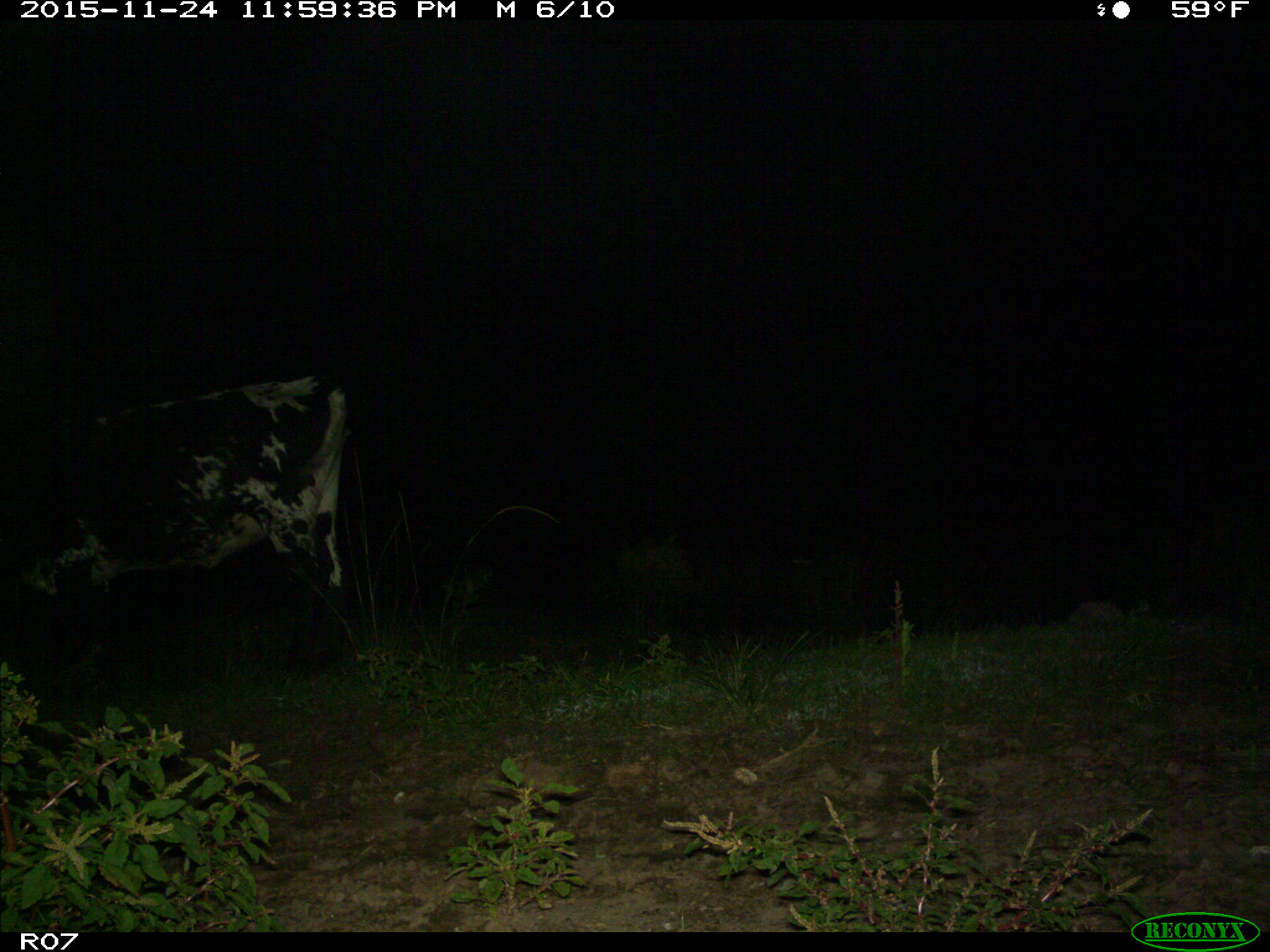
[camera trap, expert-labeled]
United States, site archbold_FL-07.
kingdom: Animalia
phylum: Chordata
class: Mammalia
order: Artiodactyla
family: Bovidae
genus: Bos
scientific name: Bos taurus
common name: domestic cow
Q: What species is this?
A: Bos taurus (domestic cow).